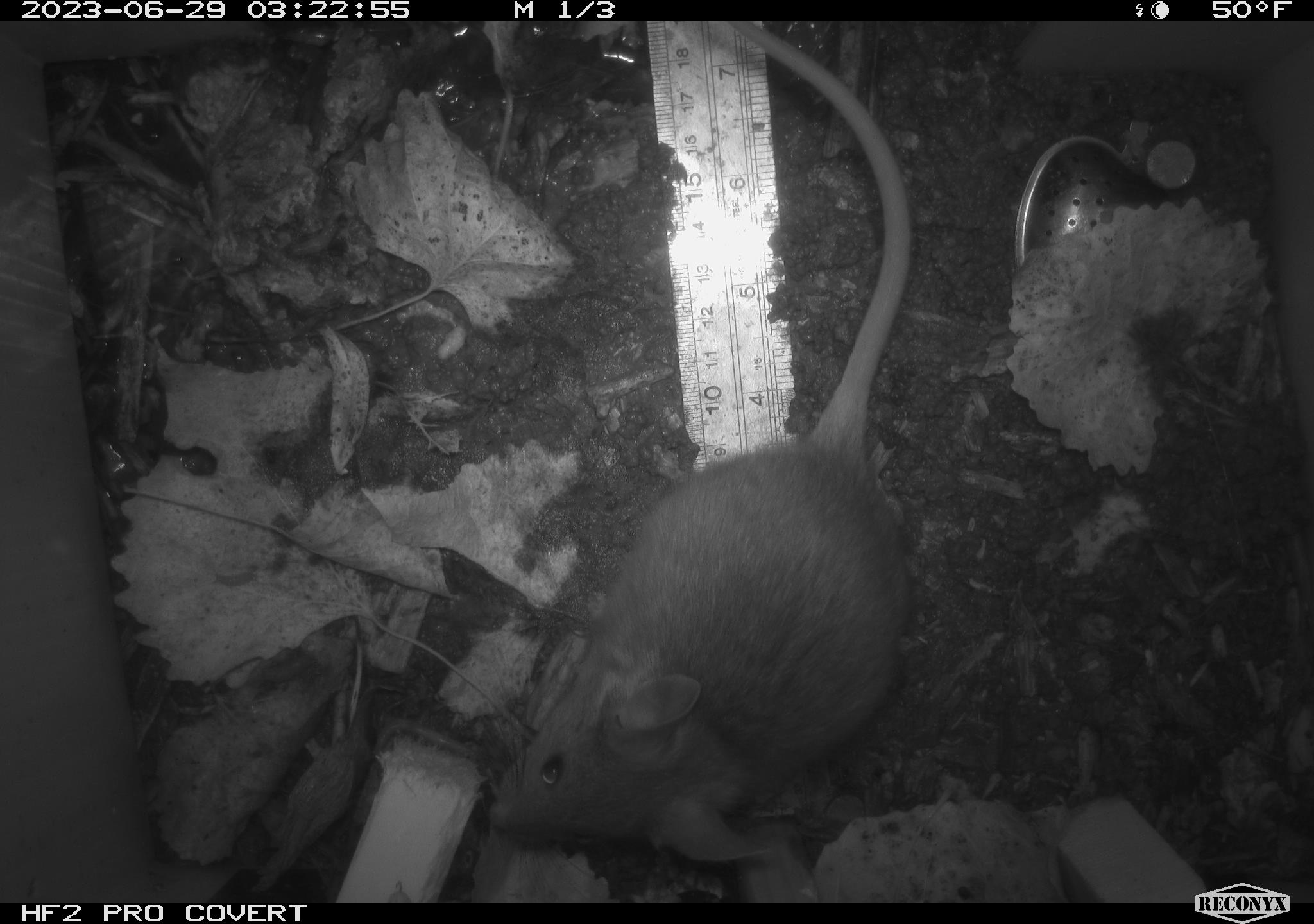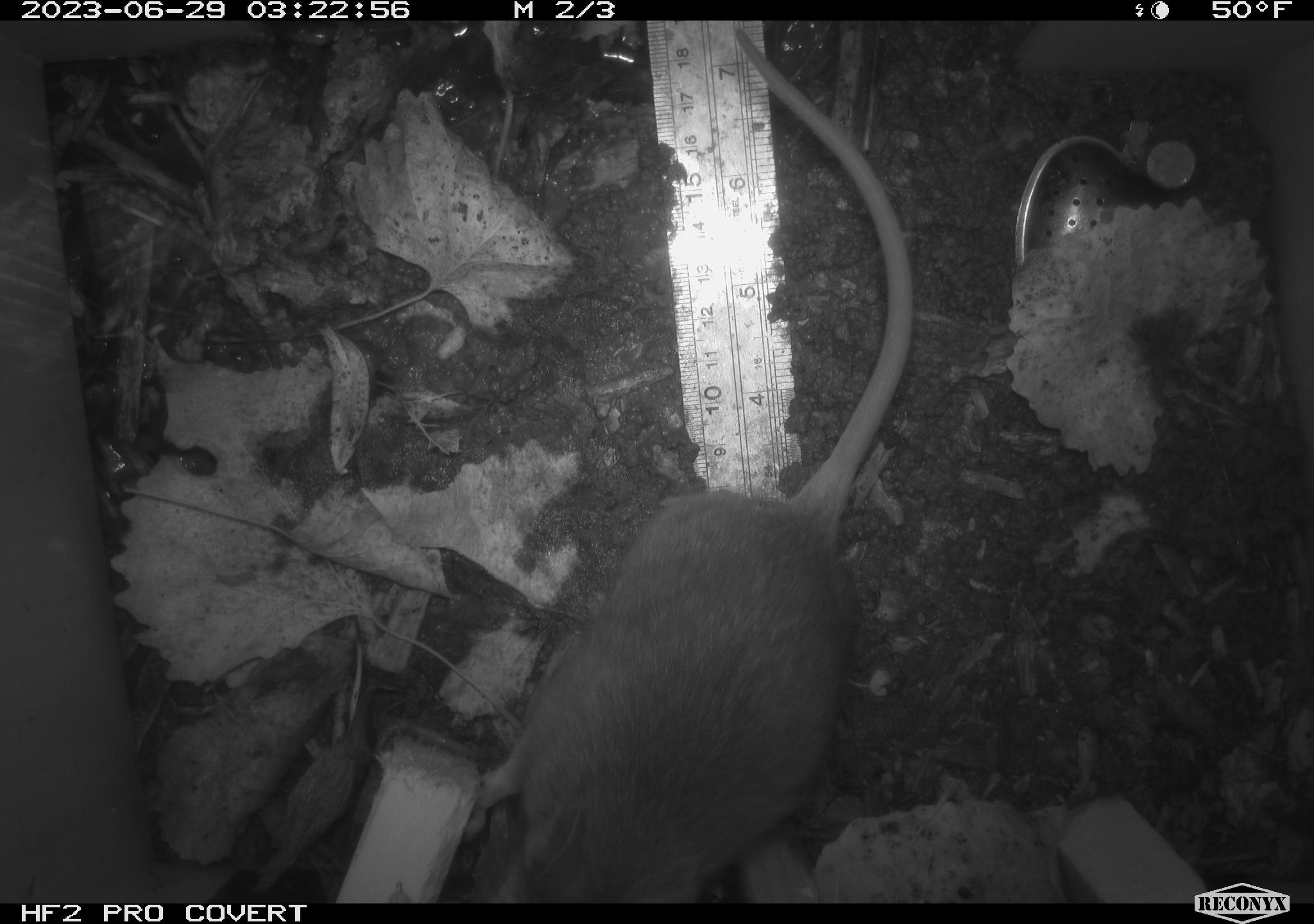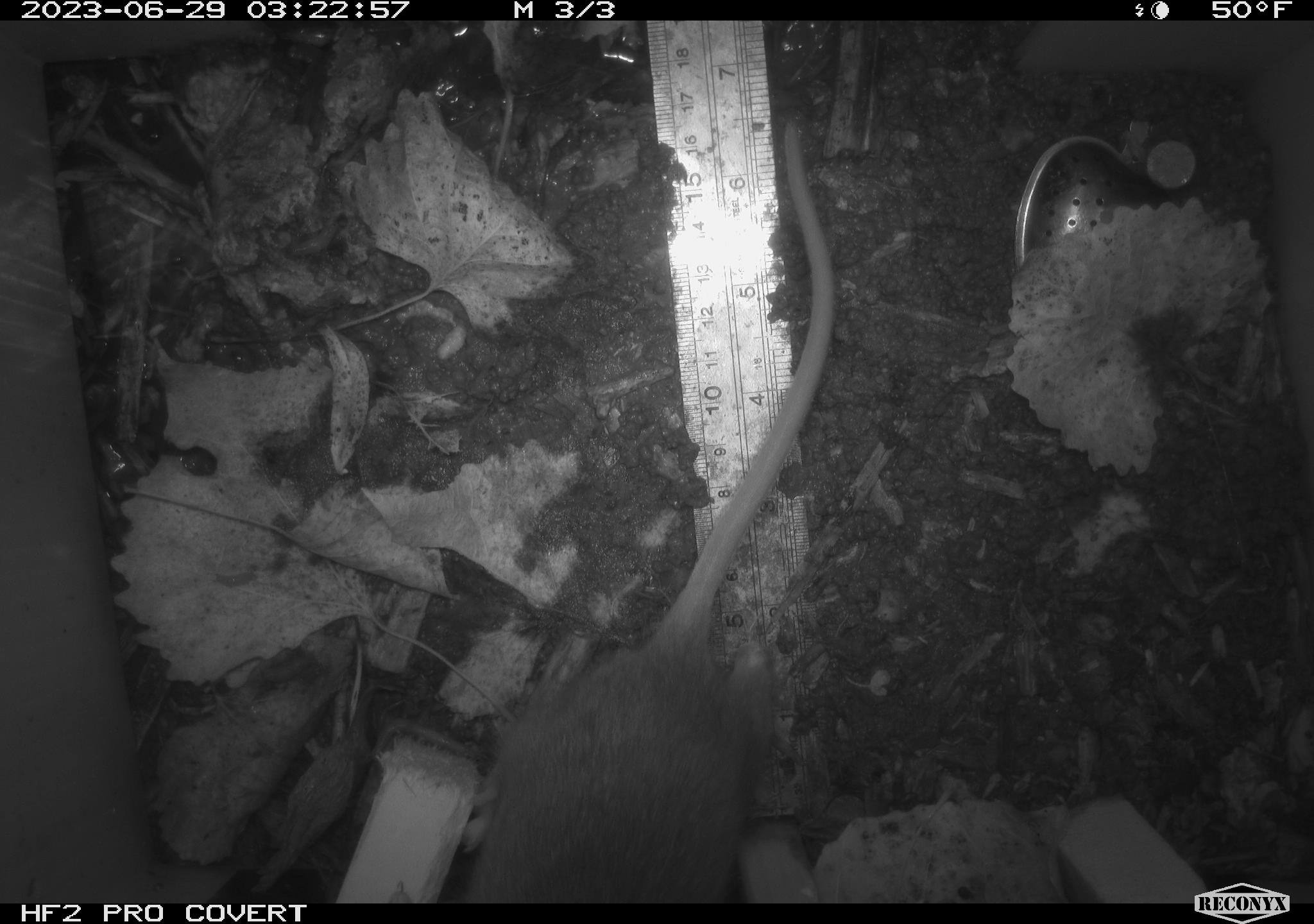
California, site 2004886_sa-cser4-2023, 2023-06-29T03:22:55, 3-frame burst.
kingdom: Animalia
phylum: Chordata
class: Mammalia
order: Rodentia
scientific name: Rodentia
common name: woodrat or rat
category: woodrat or rat species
Woodrat or rat species (woodrat or rat) (Rodentia).